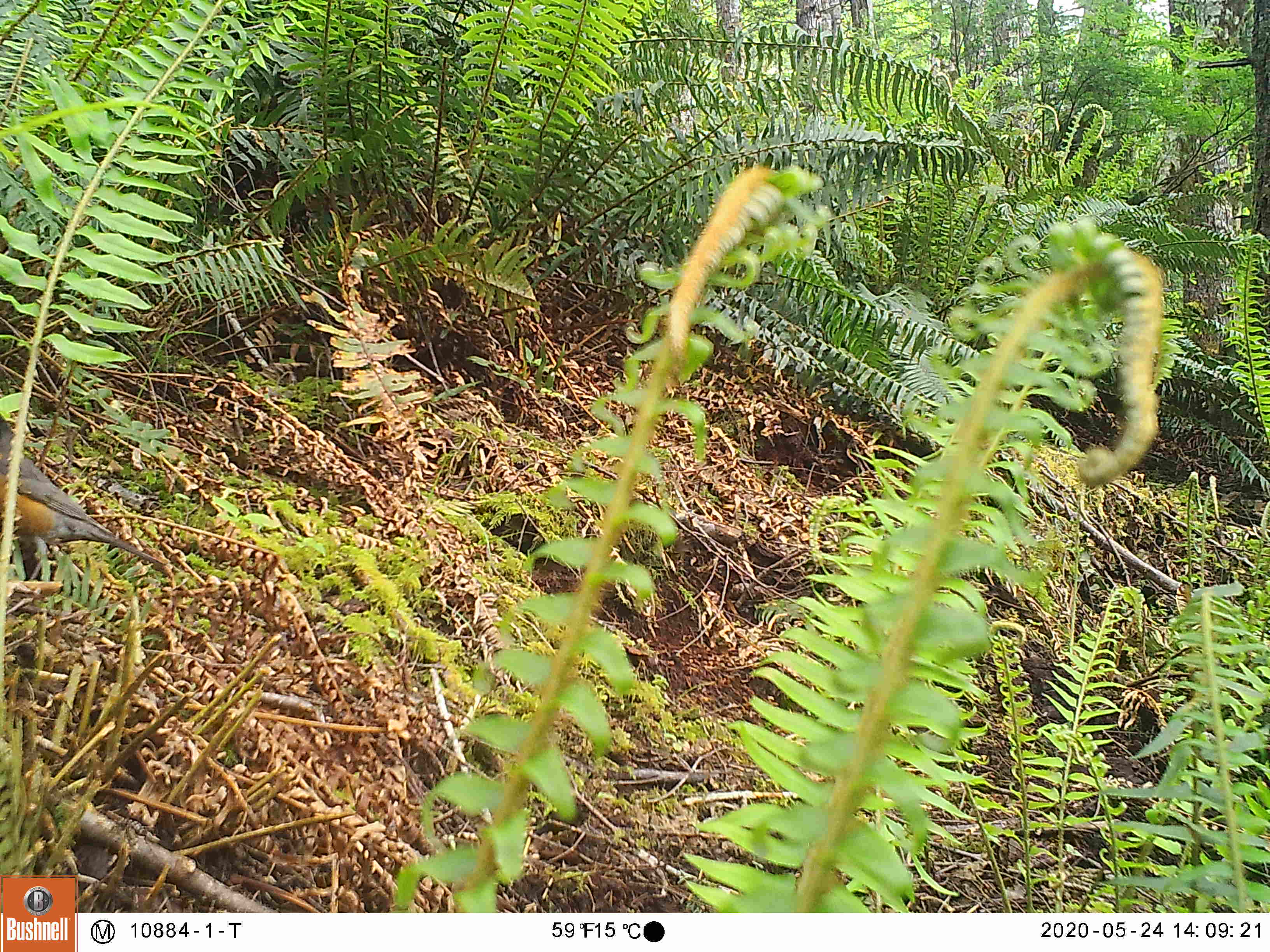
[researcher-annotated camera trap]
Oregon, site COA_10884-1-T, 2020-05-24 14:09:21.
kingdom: Animalia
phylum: Chordata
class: Aves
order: Passeriformes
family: Turdidae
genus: Turdus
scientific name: Turdus migratorius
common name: american robin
American robin (Turdus migratorius).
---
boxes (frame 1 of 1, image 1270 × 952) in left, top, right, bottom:
american robin: 0, 395, 184, 605